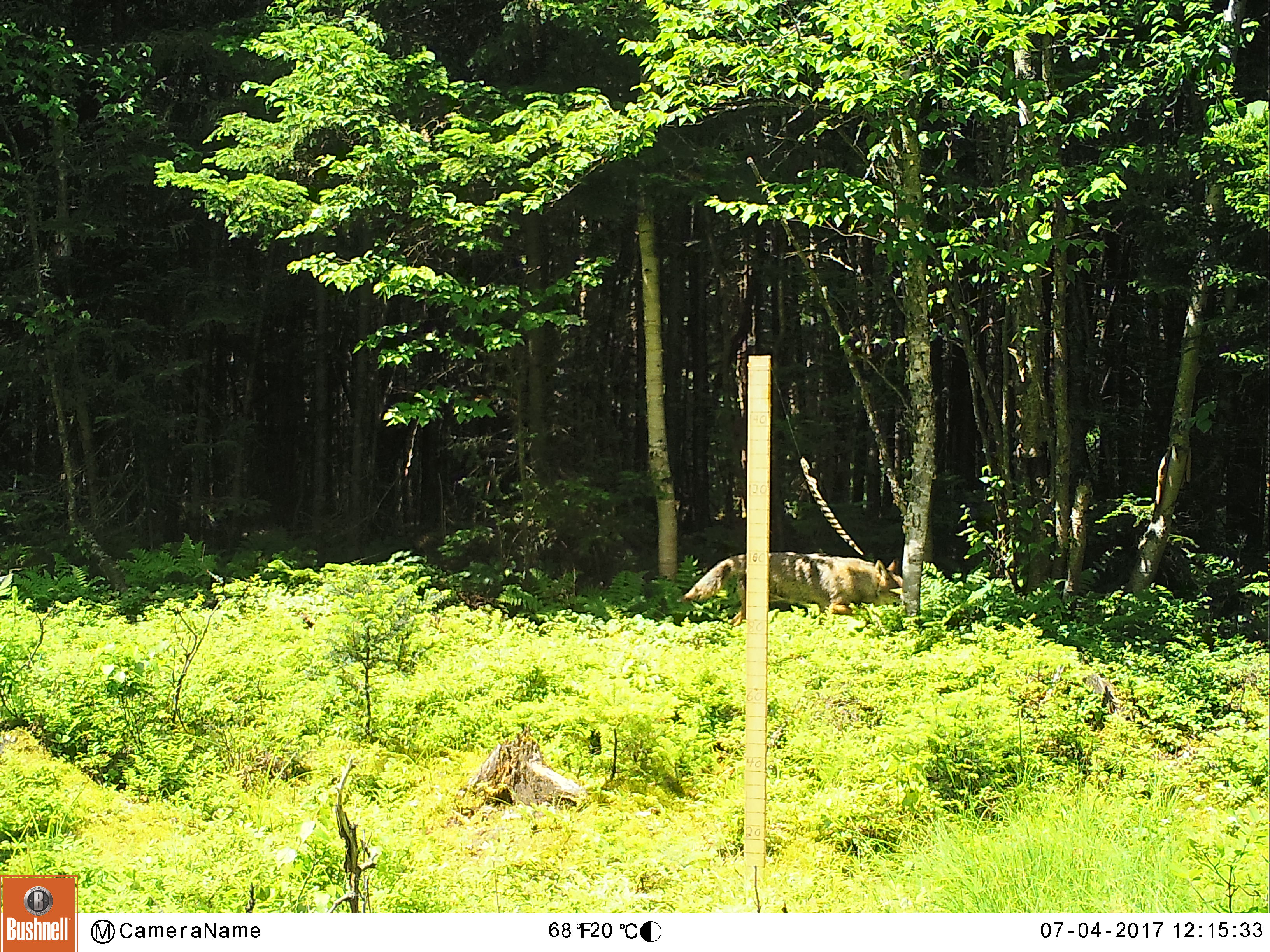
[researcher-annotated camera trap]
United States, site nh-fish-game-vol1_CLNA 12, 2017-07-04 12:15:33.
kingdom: Animalia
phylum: Chordata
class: Mammalia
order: Carnivora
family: Canidae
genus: Canis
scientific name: Canis latrans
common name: coyote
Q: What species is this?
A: Coyote (Canis latrans).